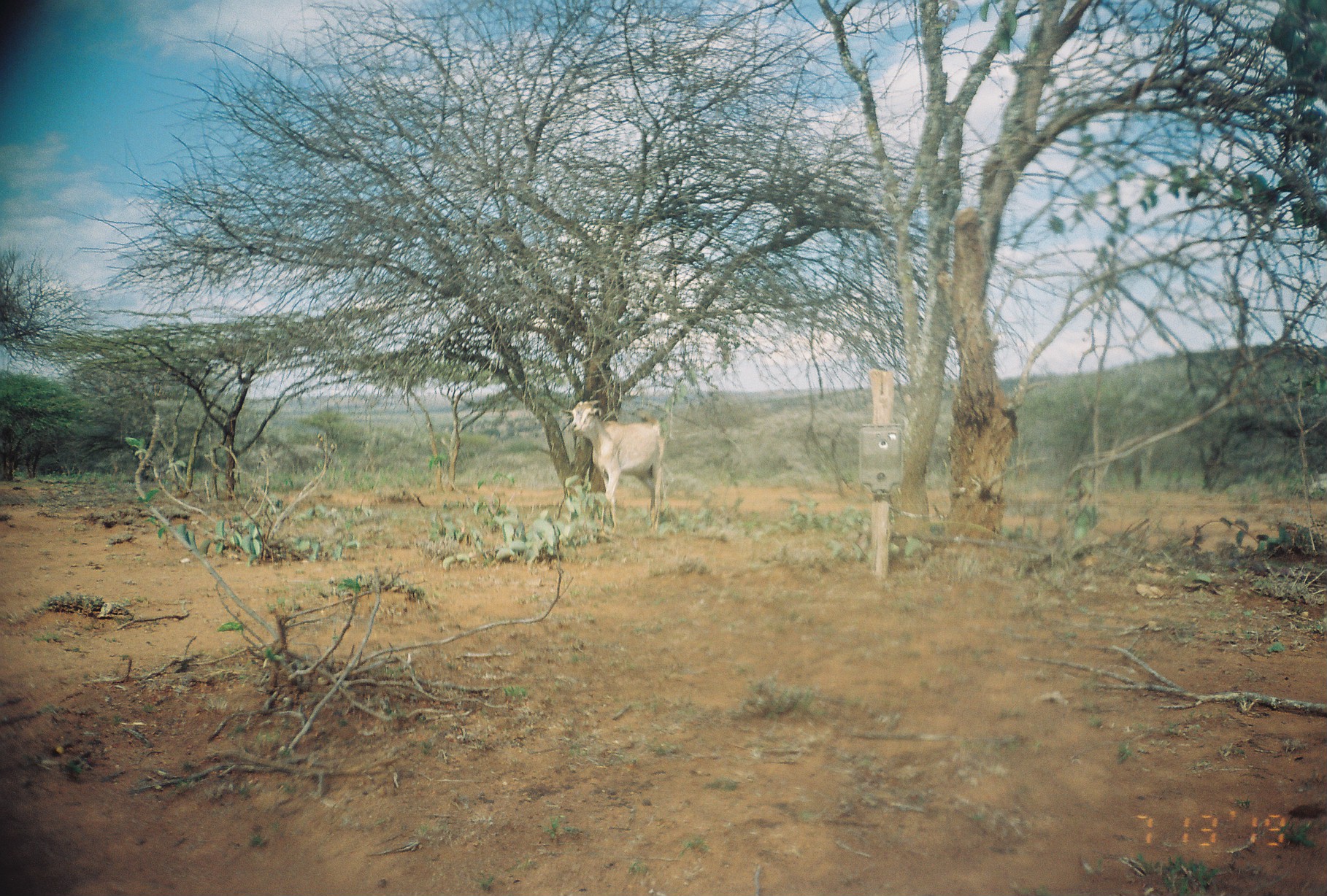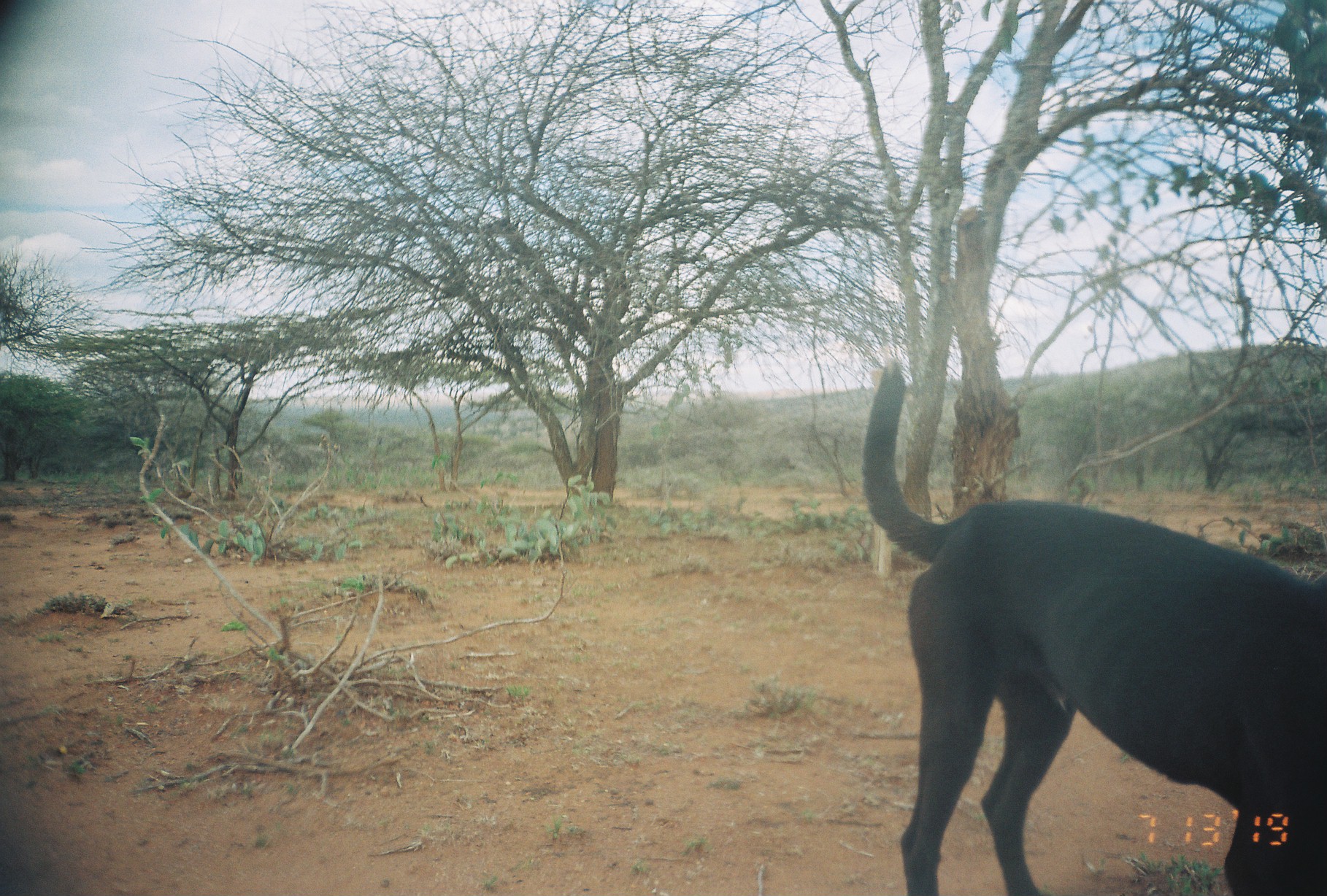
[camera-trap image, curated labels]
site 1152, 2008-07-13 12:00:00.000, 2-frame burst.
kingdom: Animalia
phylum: Chordata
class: Mammalia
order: Artiodactyla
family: Bovidae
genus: Capra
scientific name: Capra aegagrus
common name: wild goat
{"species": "Capra aegagrus (wild goat)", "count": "1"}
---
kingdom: Animalia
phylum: Chordata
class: Mammalia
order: Carnivora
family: Canidae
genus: Canis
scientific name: Canis familiaris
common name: domestic dog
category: canis lupus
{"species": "canis lupus (domestic dog) (Canis familiaris)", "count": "1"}